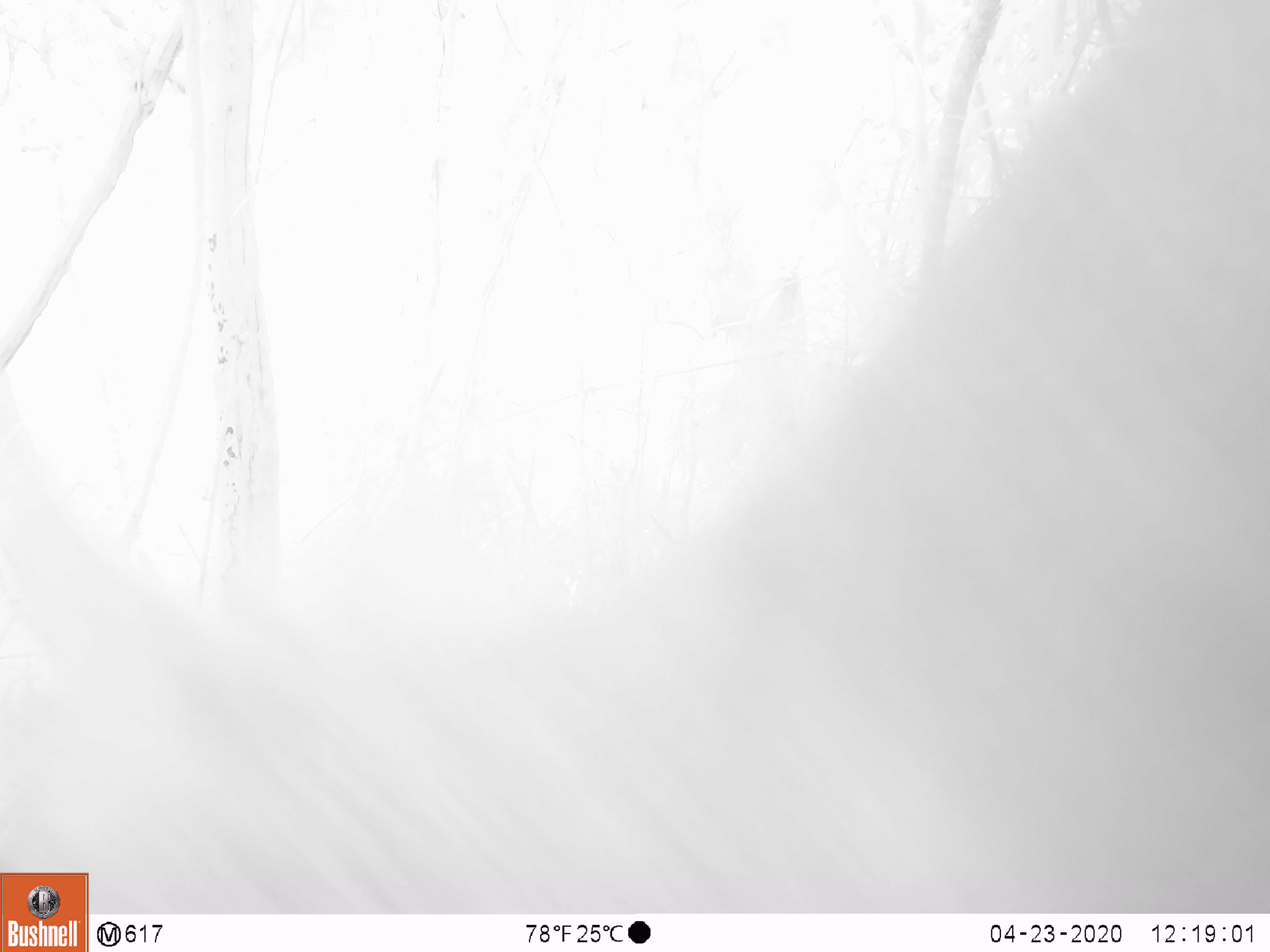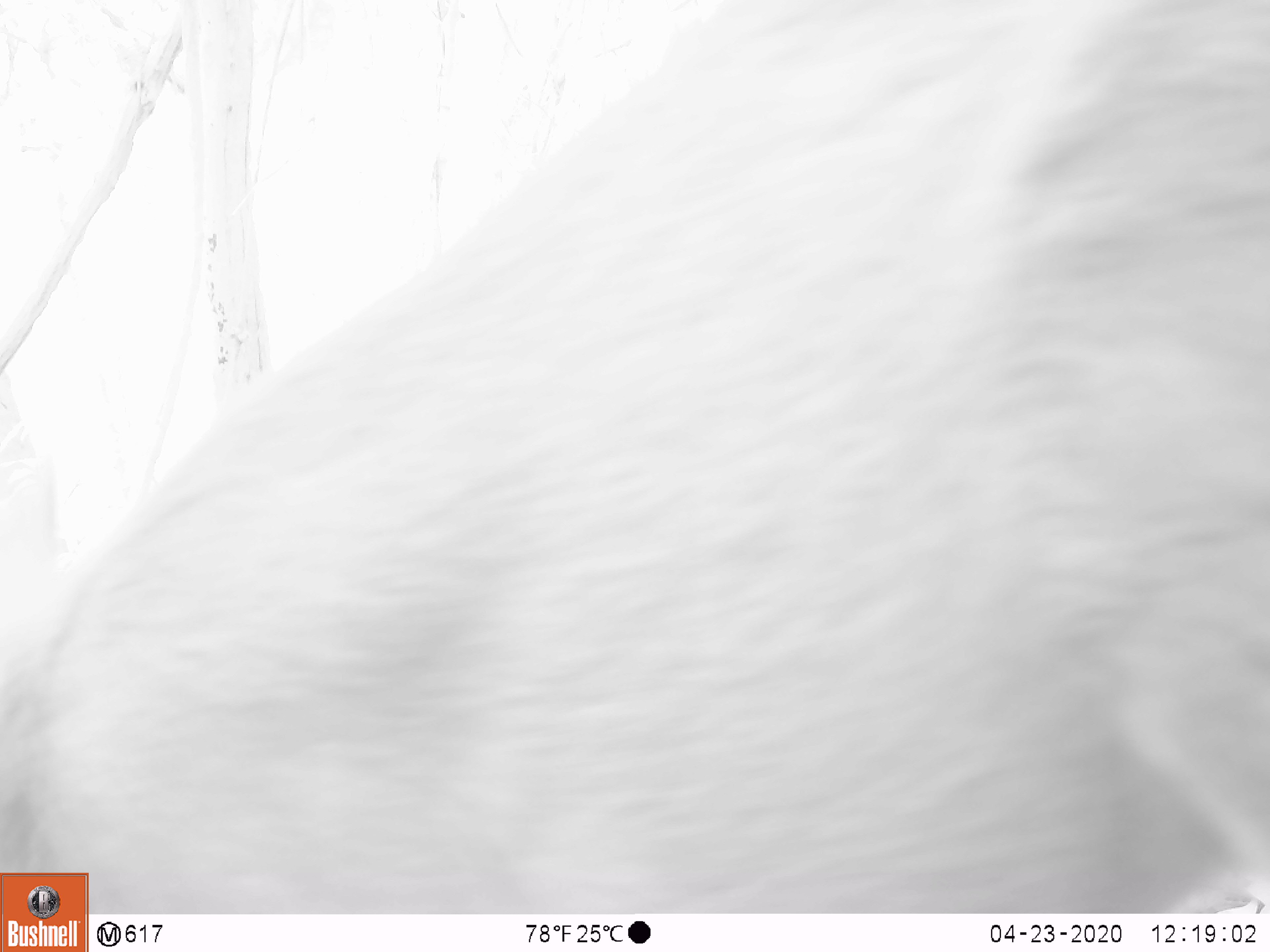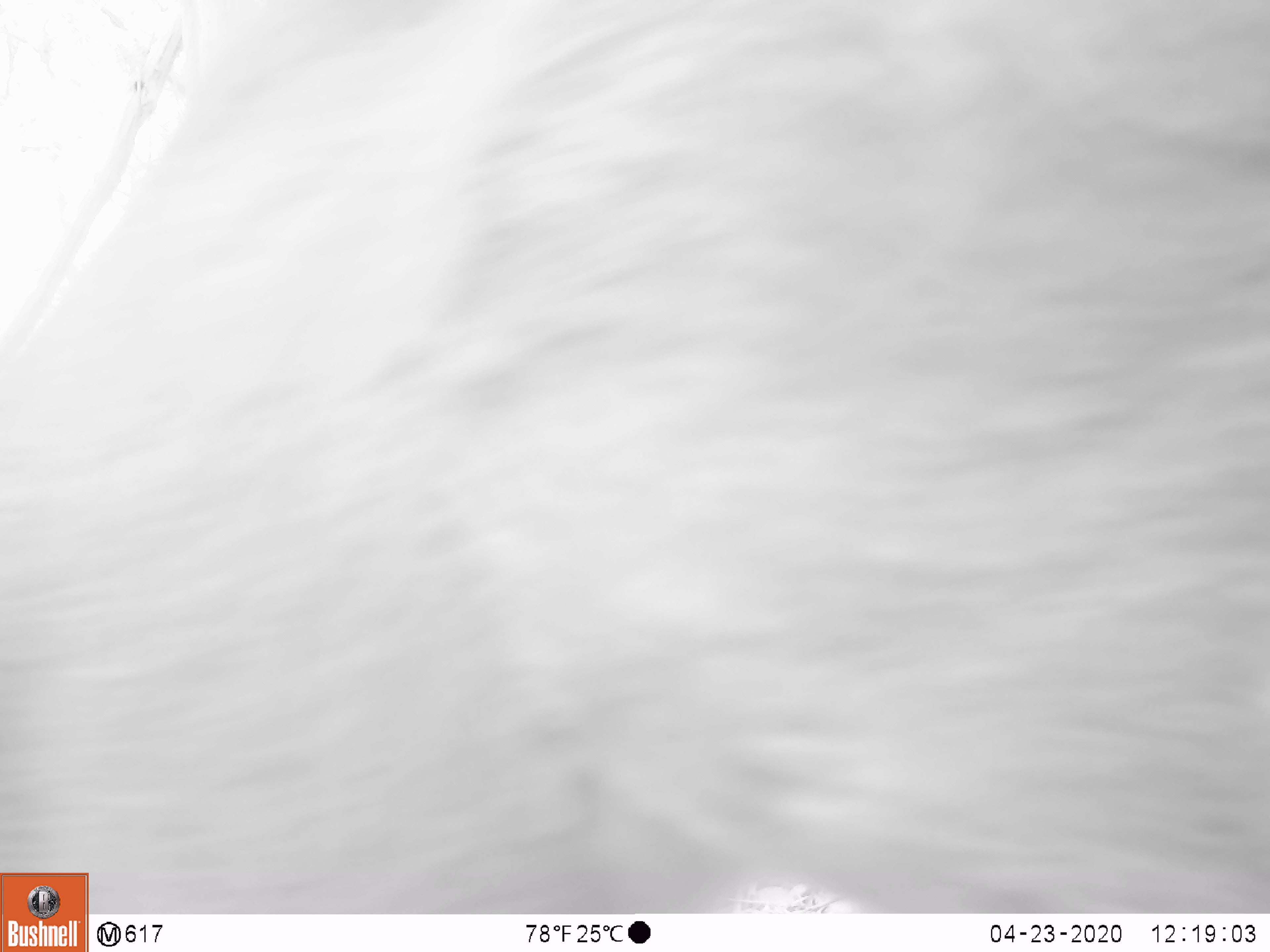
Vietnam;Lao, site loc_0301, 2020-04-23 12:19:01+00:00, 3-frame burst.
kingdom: Animalia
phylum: Chordata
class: Mammalia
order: Artiodactyla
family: Cervidae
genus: Muntiacus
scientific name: Muntiacus vuquangensis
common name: large-antlered muntjac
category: large antlered muntjac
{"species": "large antlered muntjac (large-antlered muntjac) (Muntiacus vuquangensis)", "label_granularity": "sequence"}